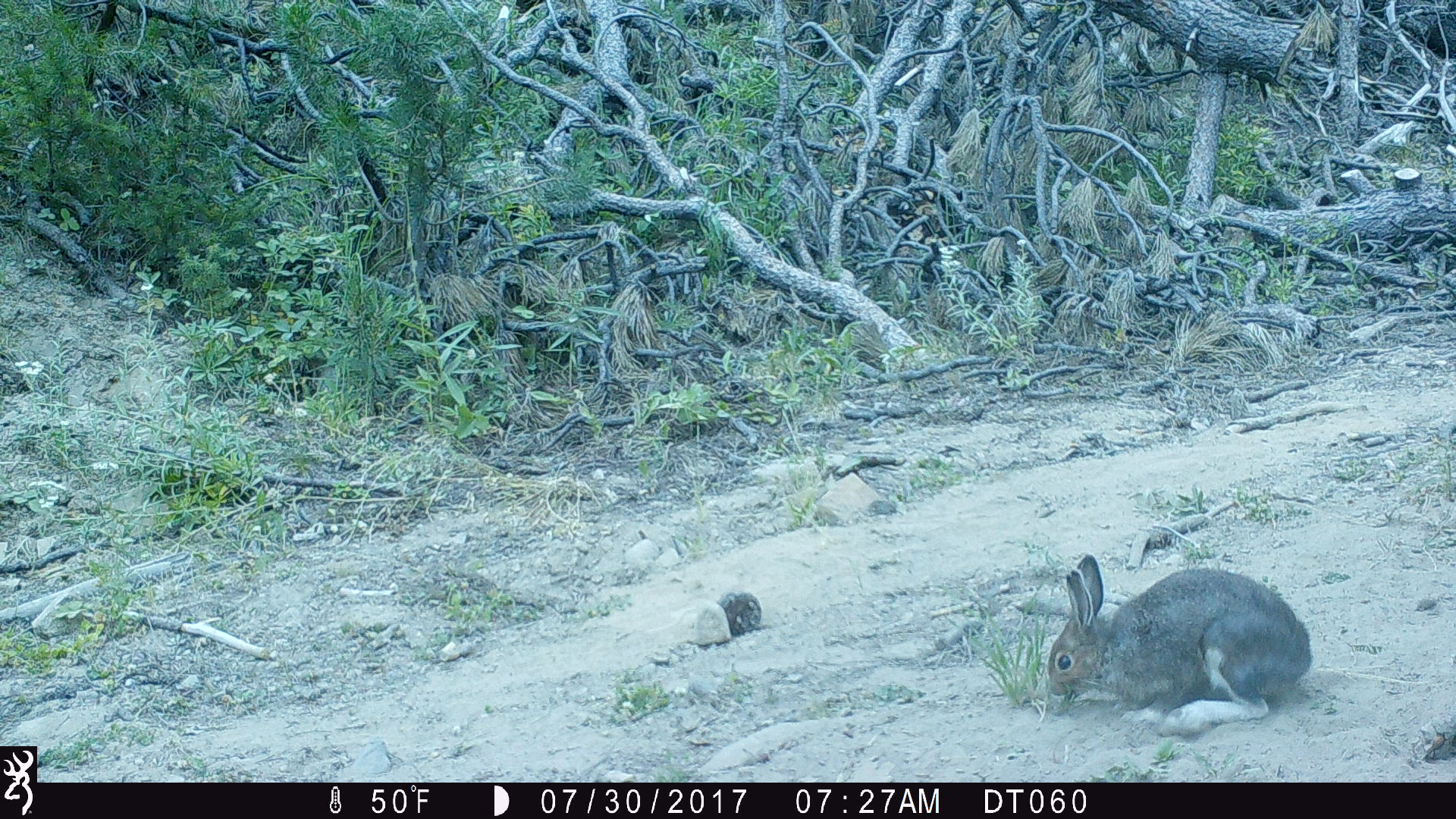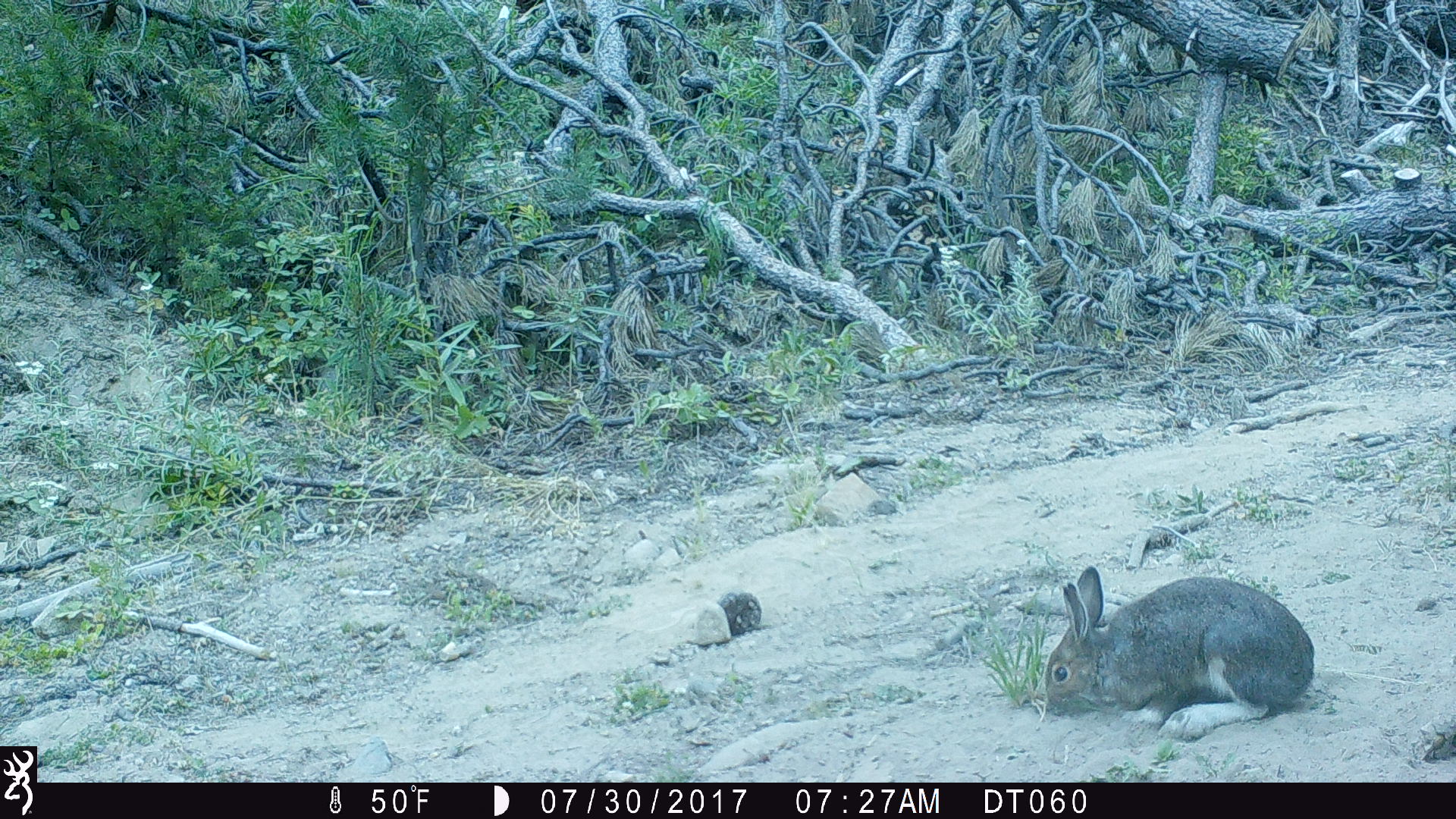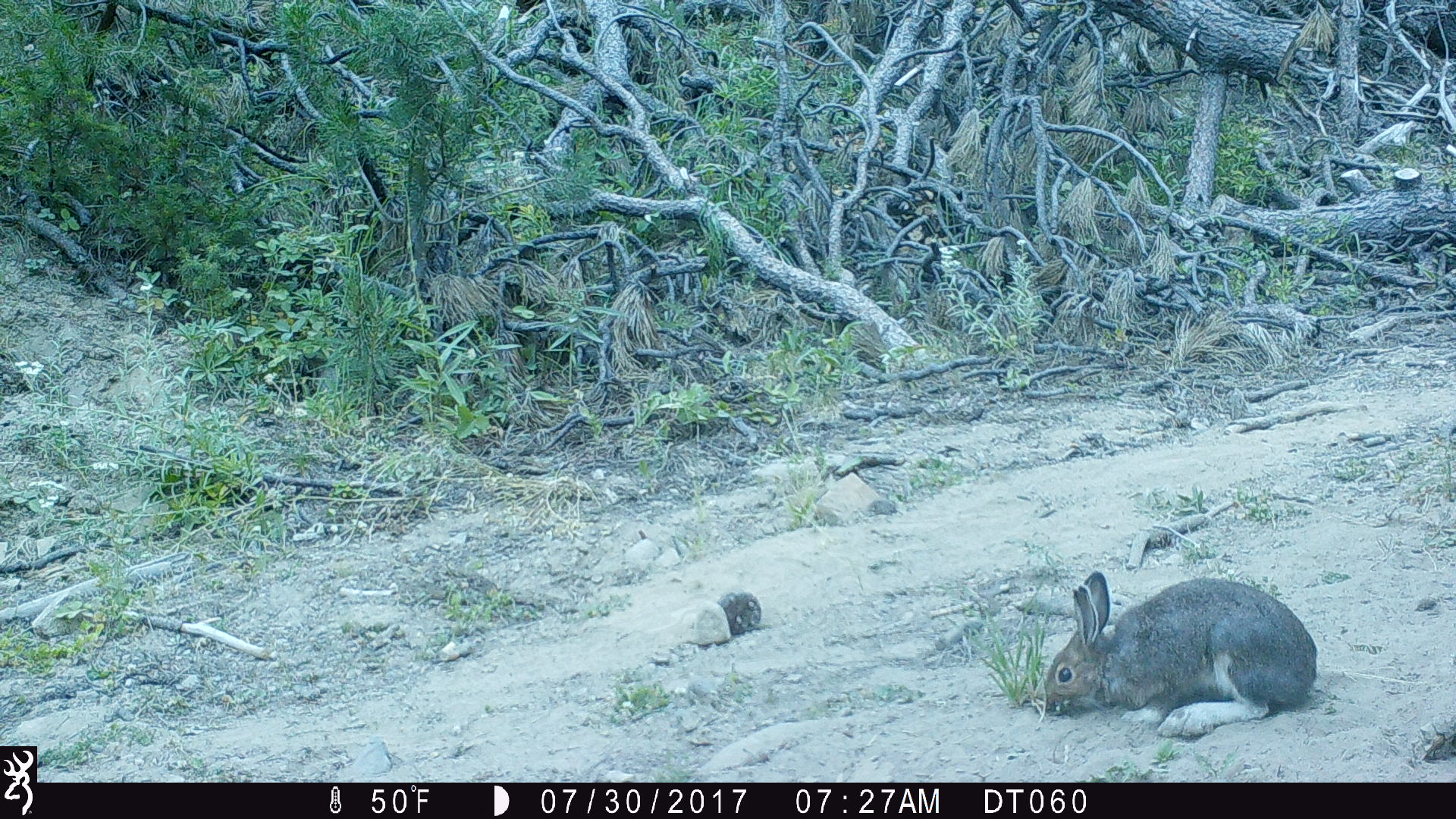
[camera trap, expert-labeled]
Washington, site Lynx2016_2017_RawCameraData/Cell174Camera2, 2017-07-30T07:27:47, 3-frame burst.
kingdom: Animalia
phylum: Chordata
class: Mammalia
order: Lagomorpha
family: Leporidae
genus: Lepus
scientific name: Lepus americanus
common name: snowshoe hare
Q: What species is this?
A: Lepus americanus (snowshoe hare).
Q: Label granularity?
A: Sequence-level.